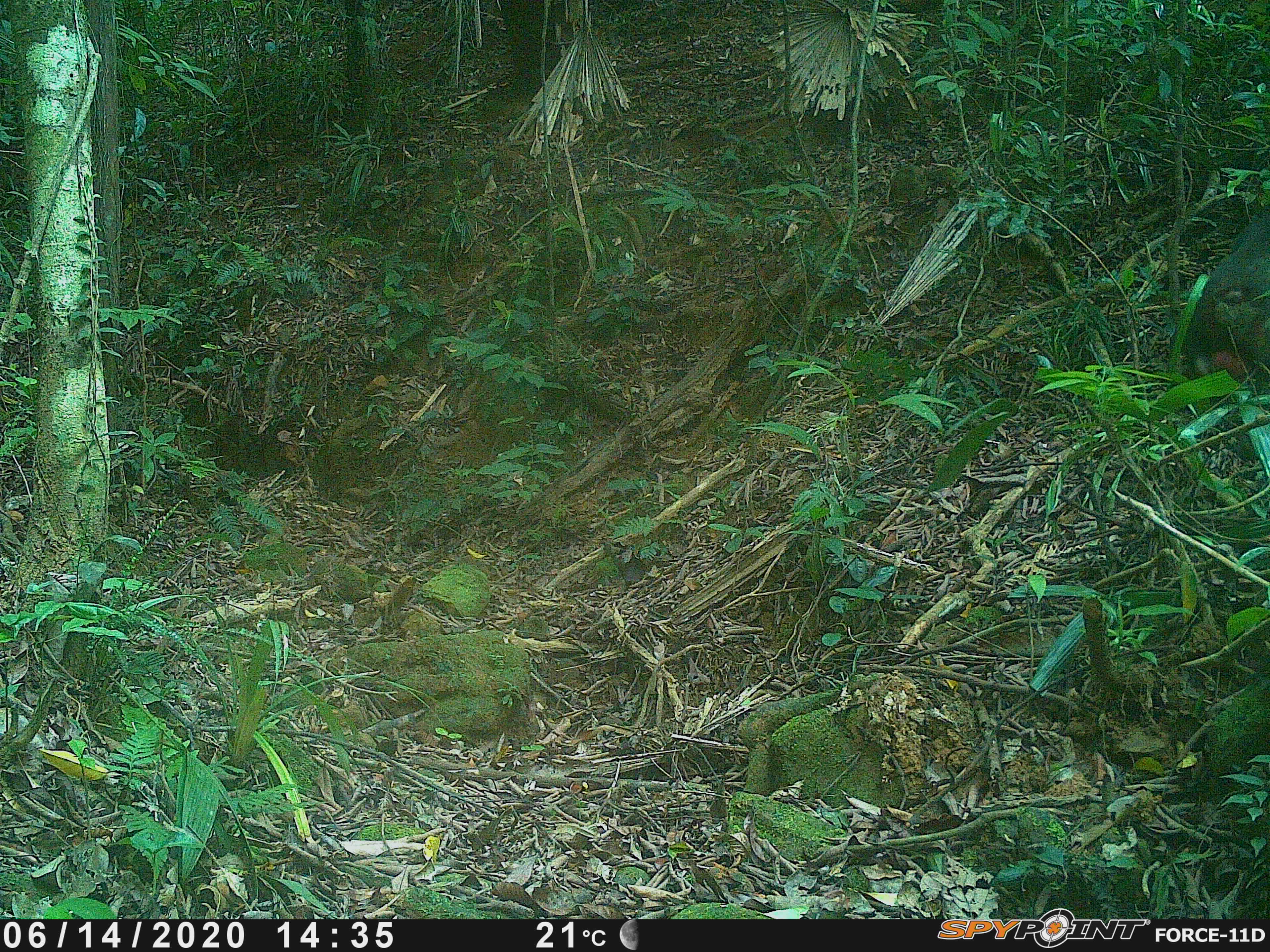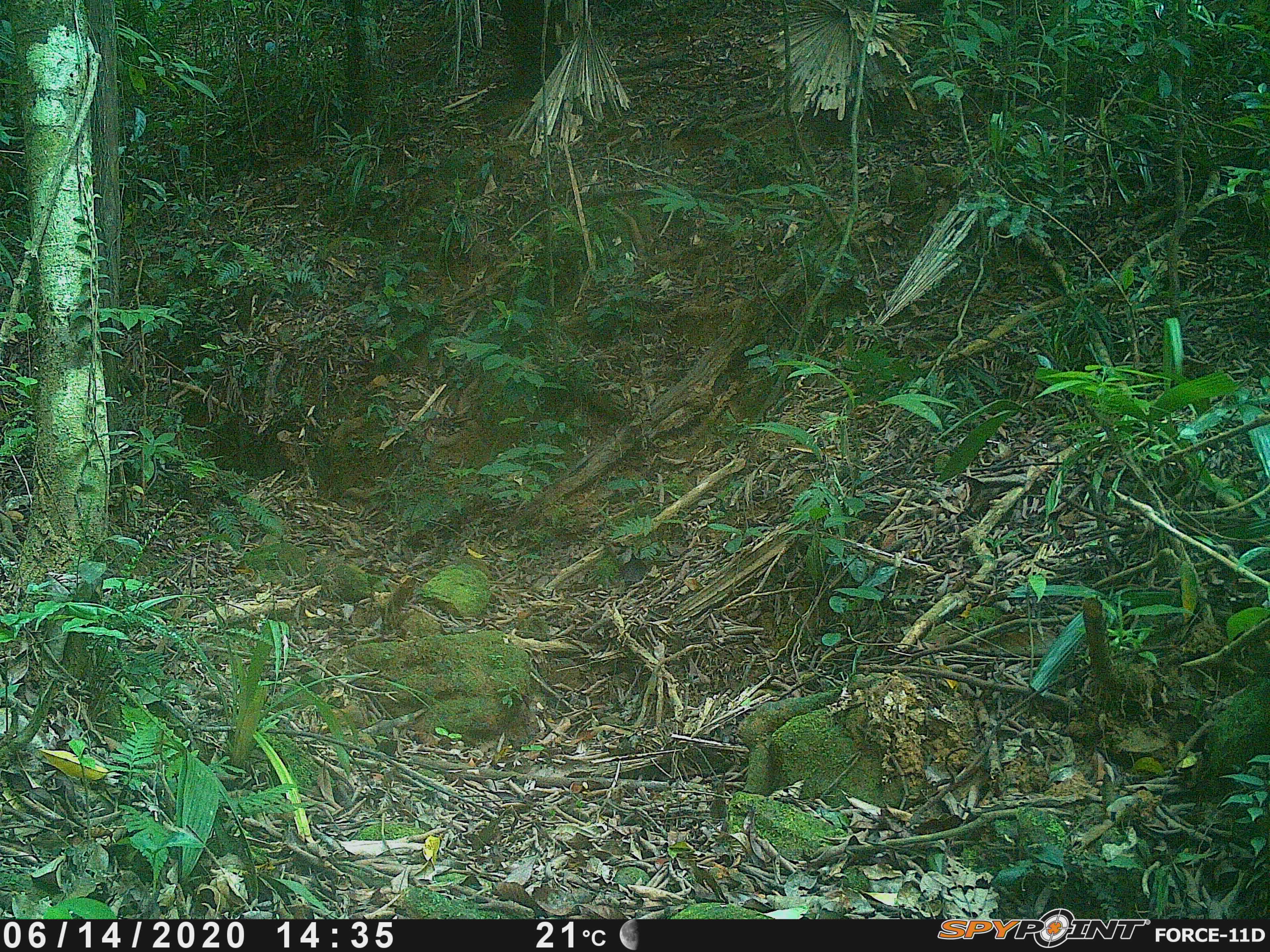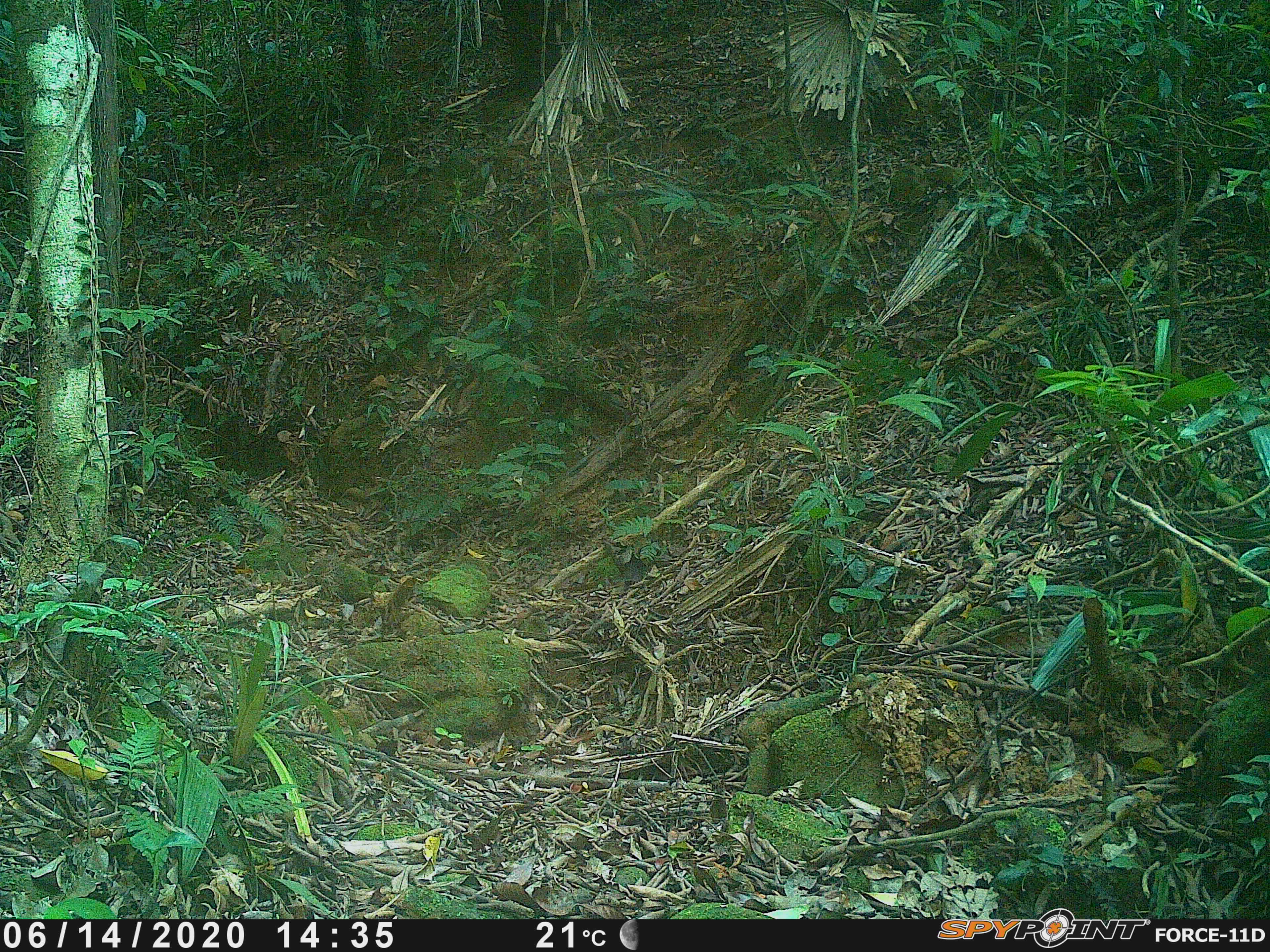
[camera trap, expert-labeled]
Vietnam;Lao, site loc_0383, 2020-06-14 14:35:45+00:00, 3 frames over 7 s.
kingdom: Animalia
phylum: Chordata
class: Mammalia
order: Primates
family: Cercopithecidae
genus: Macaca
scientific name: Macaca arctoides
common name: stump-tailed macaque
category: stump tailed macaque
Stump tailed macaque (stump-tailed macaque) (Macaca arctoides). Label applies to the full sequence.